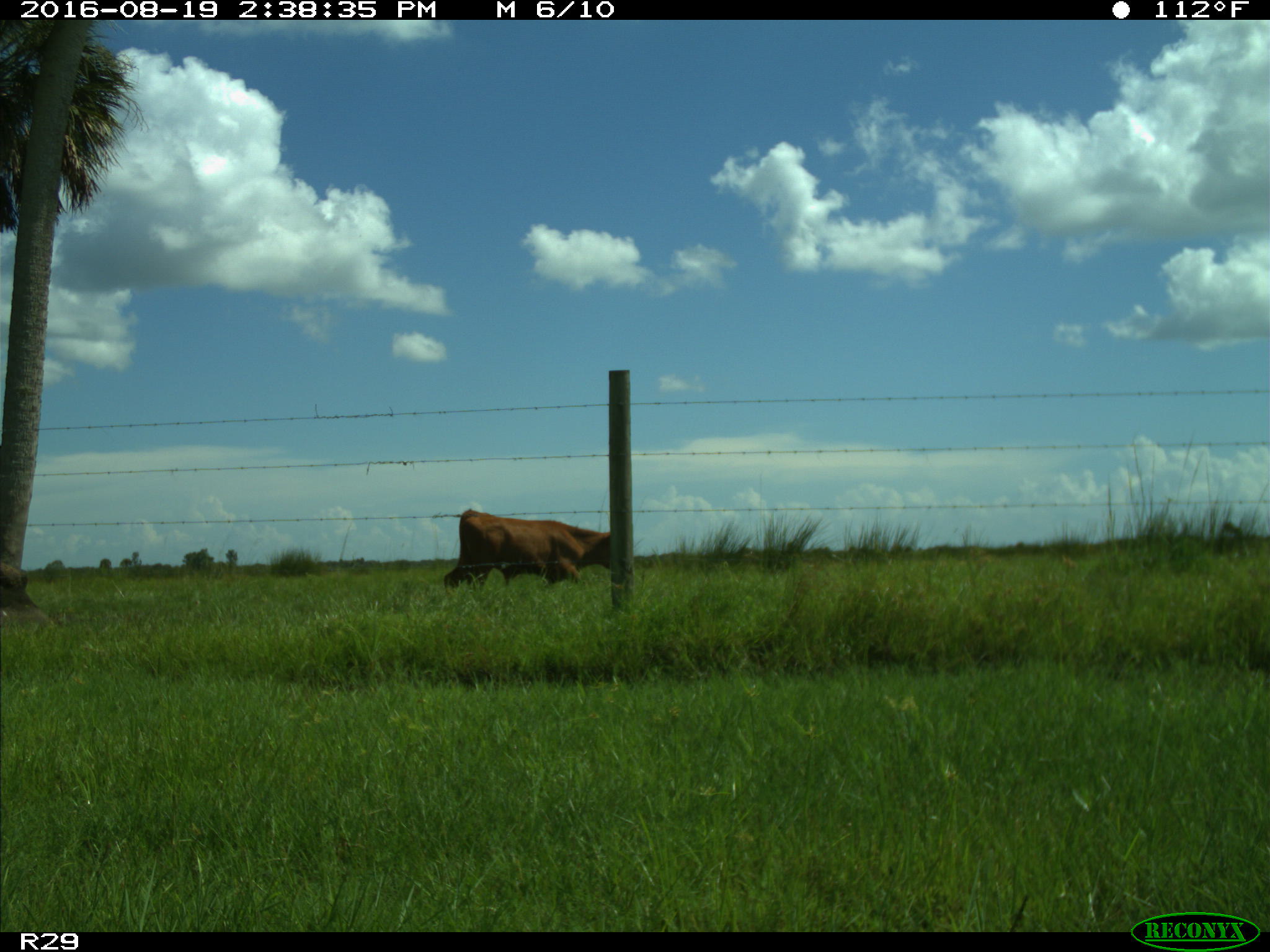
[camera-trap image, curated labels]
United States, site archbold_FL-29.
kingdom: Animalia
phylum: Chordata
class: Mammalia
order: Artiodactyla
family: Bovidae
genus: Bos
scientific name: Bos taurus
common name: domestic cow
Bos taurus (domestic cow).